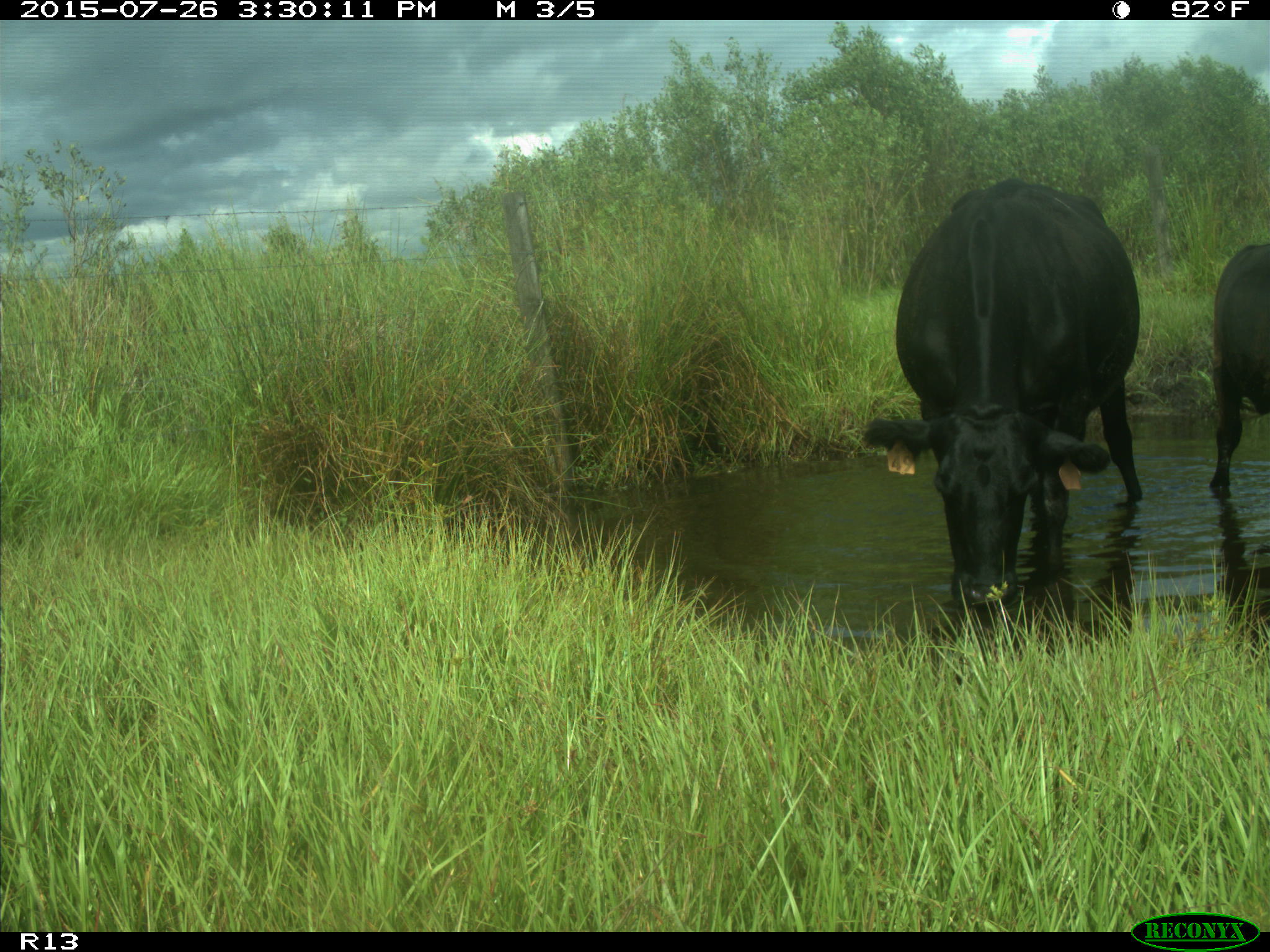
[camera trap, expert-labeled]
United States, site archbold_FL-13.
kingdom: Animalia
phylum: Chordata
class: Mammalia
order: Artiodactyla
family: Bovidae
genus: Bos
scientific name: Bos taurus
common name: domestic cow